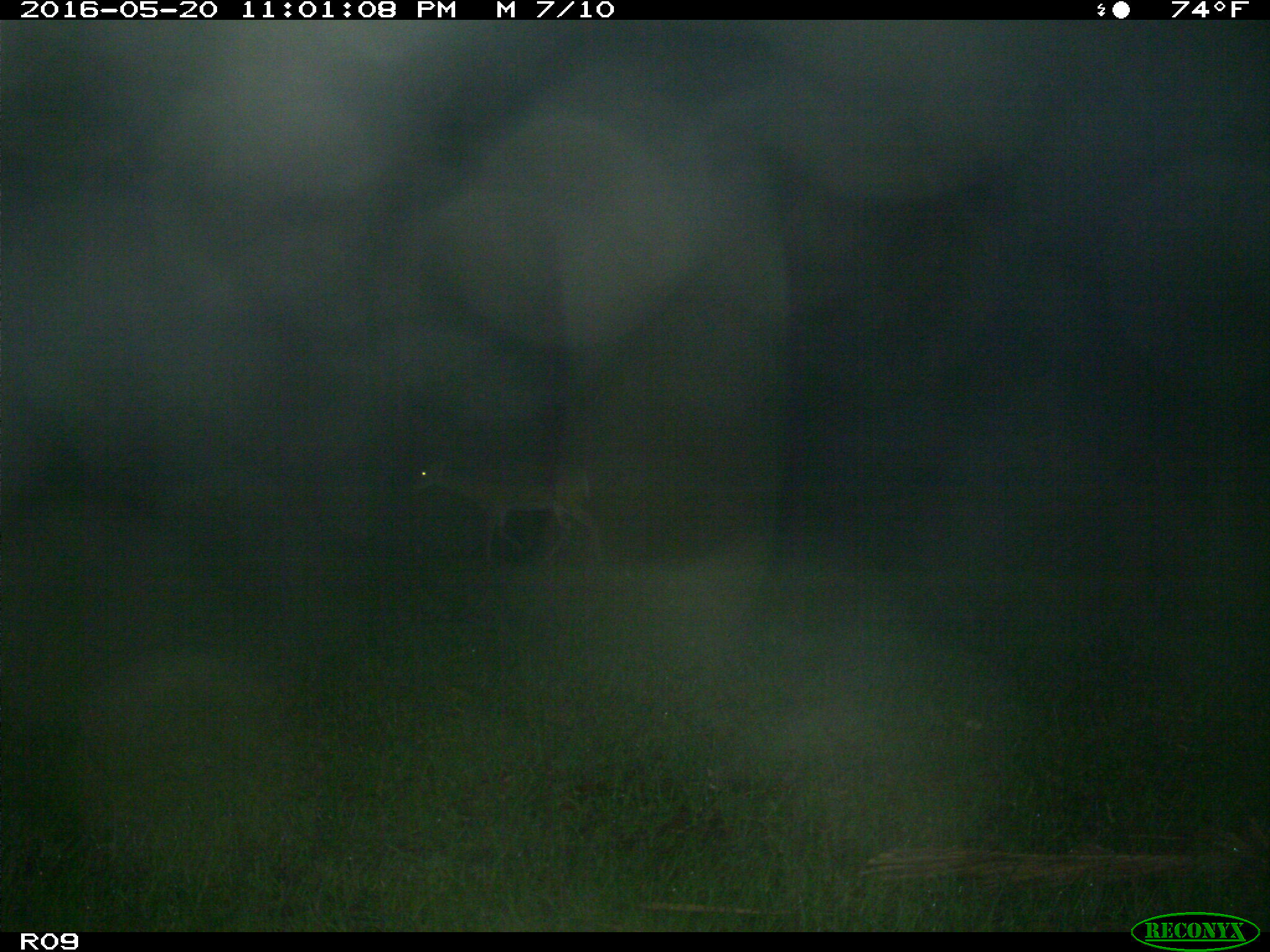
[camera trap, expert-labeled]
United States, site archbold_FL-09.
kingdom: Animalia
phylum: Chordata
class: Mammalia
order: Artiodactyla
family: Cervidae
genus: Odocoileus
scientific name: Odocoileus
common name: deer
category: unidentified deer